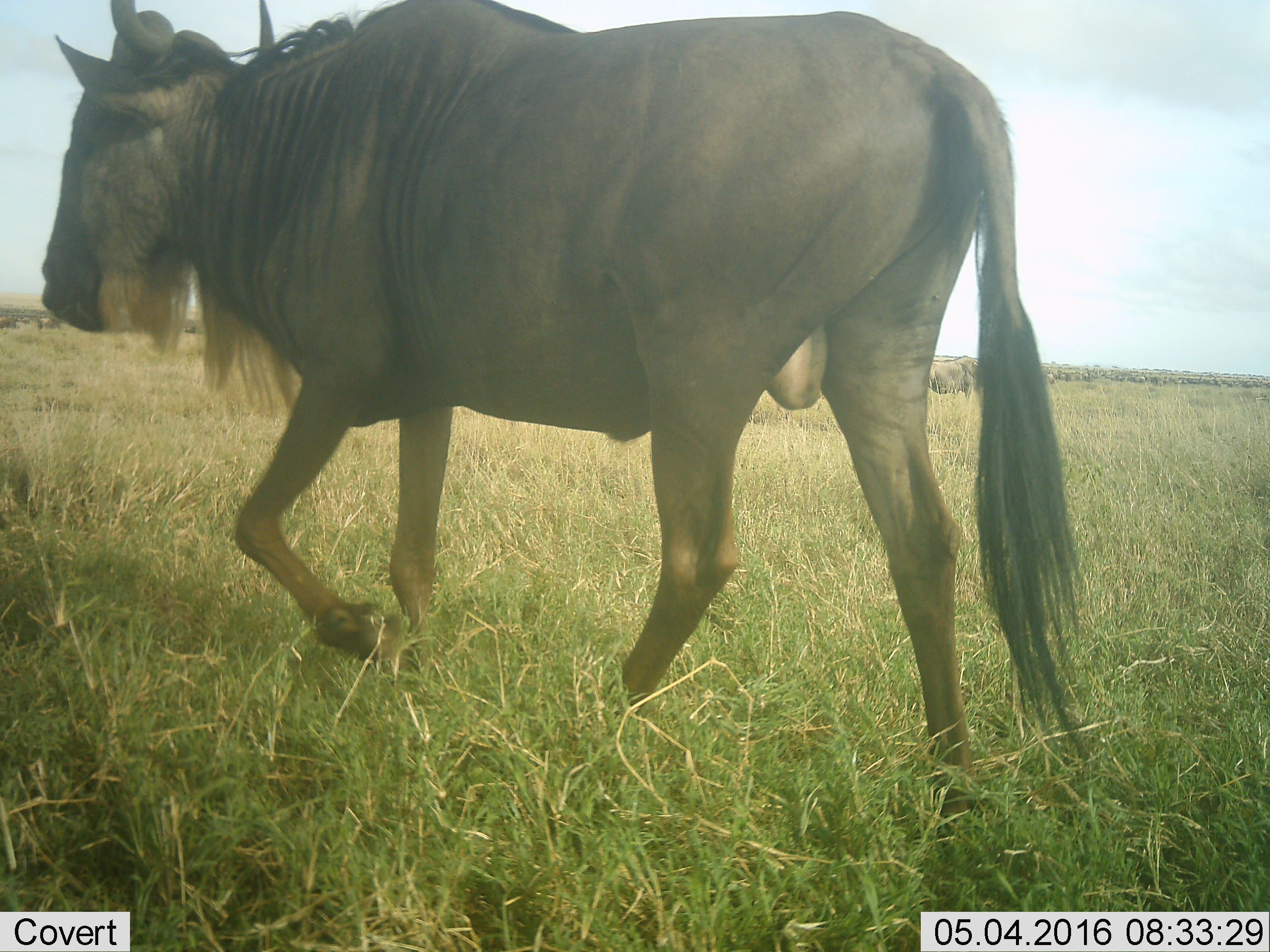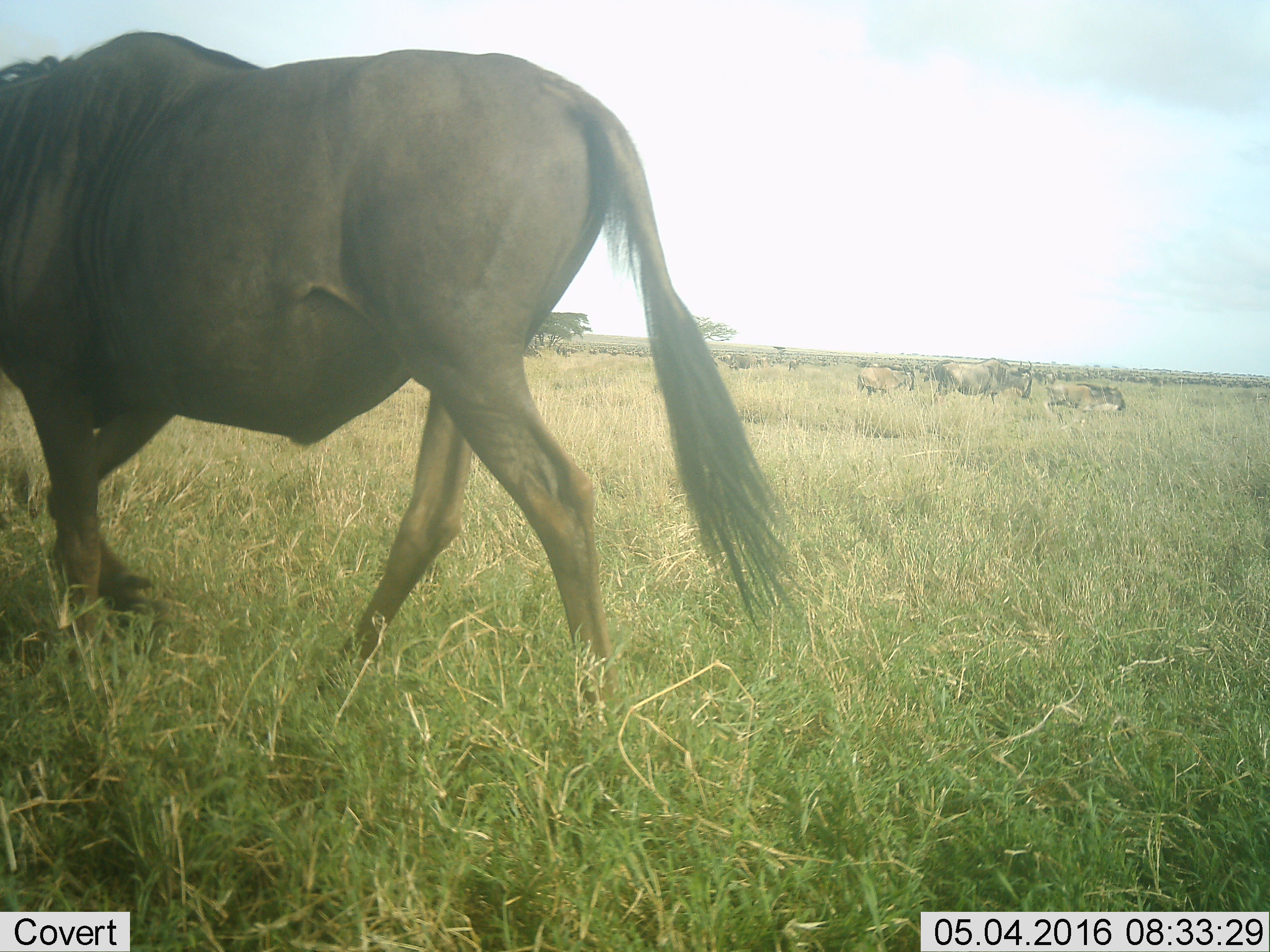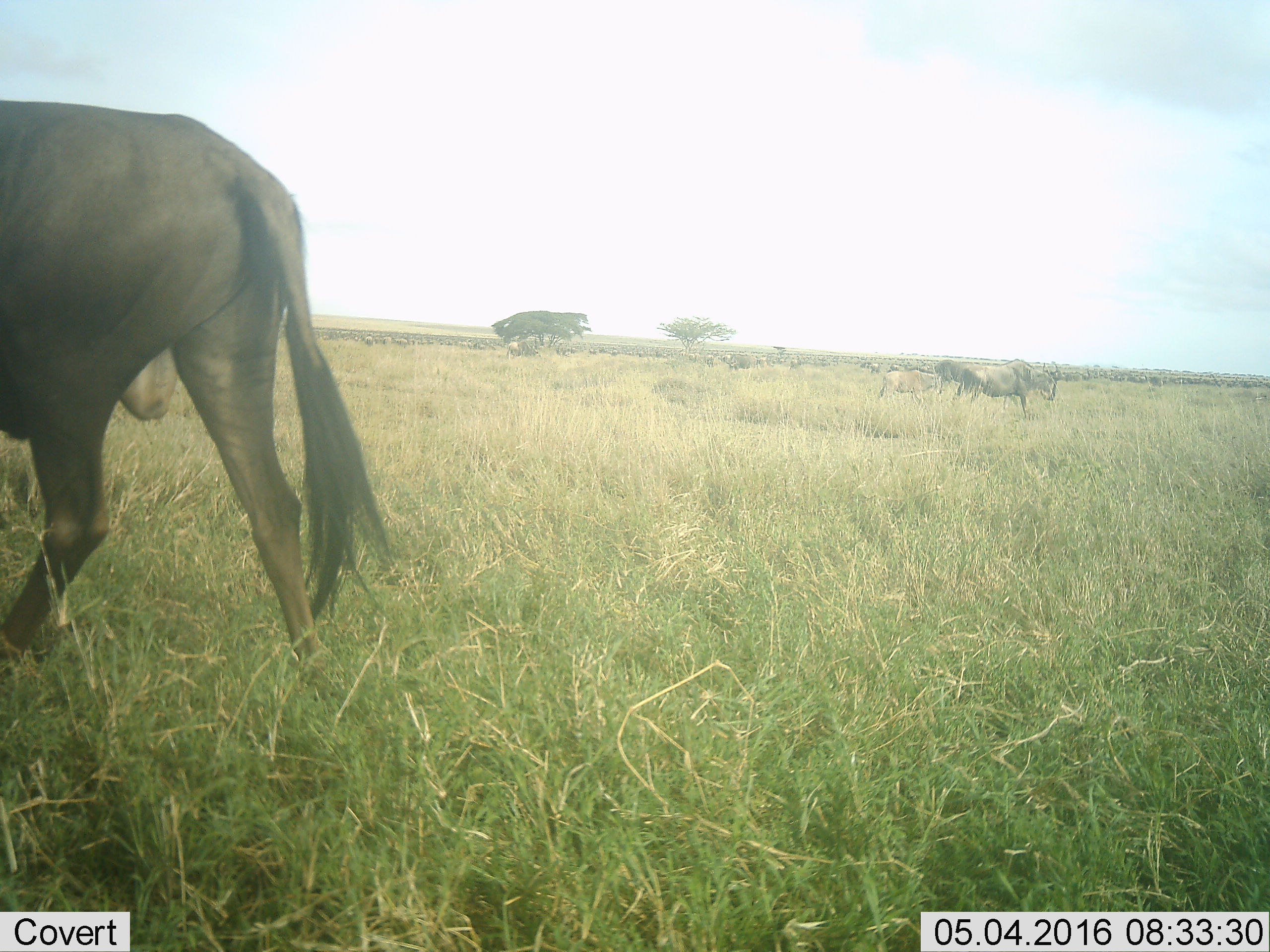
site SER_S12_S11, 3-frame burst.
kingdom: Animalia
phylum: Chordata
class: Mammalia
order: Artiodactyla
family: Bovidae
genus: Connochaetes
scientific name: Connochaetes taurinus taurinus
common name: blue wildebeest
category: wildebeestblue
Wildebeestblue (blue wildebeest) (Connochaetes taurinus taurinus), count 1. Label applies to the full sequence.